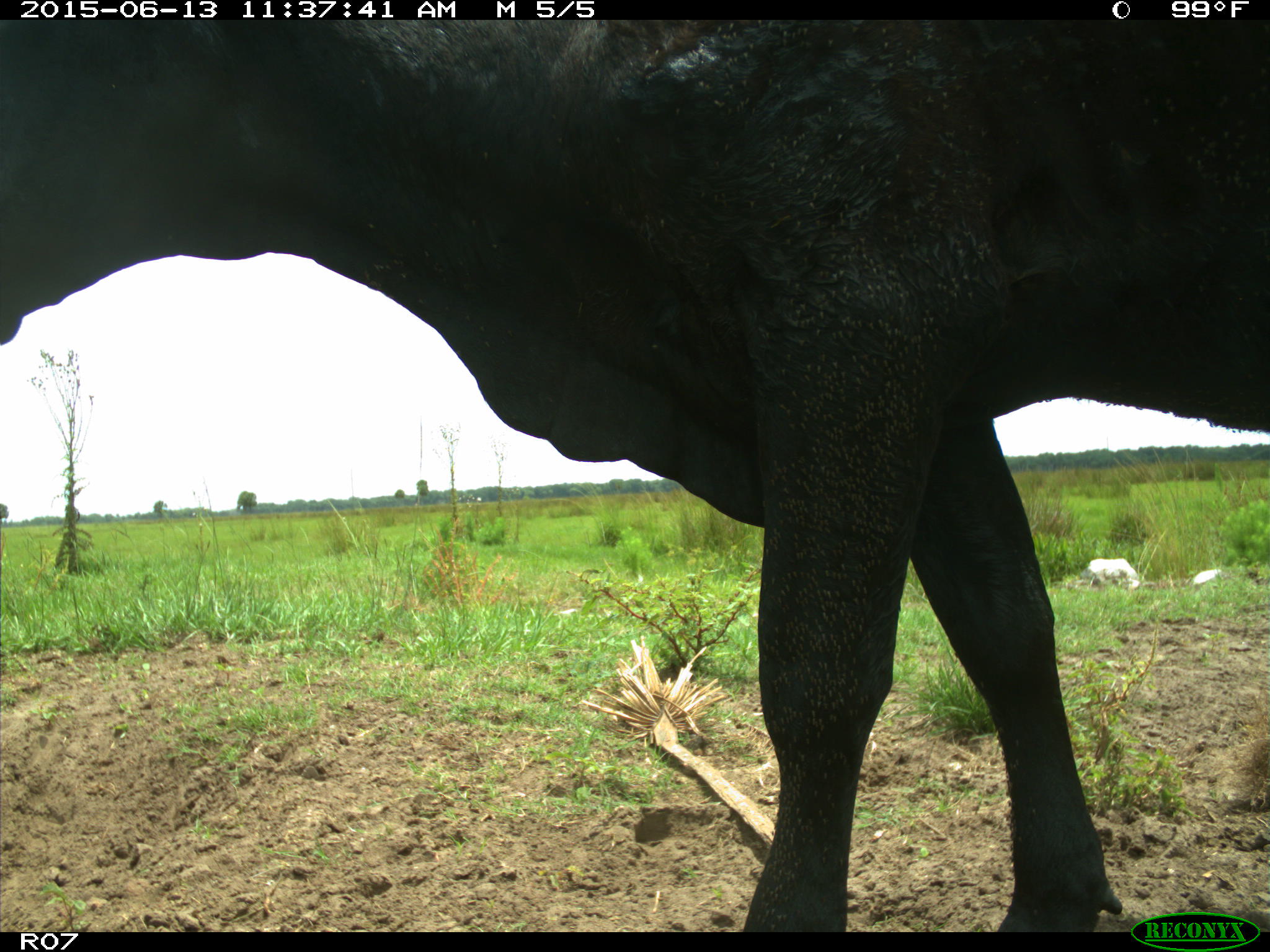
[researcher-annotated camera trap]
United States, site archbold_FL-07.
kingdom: Animalia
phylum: Chordata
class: Mammalia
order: Artiodactyla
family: Bovidae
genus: Bos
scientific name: Bos taurus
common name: domestic cow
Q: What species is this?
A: Bos taurus (domestic cow).